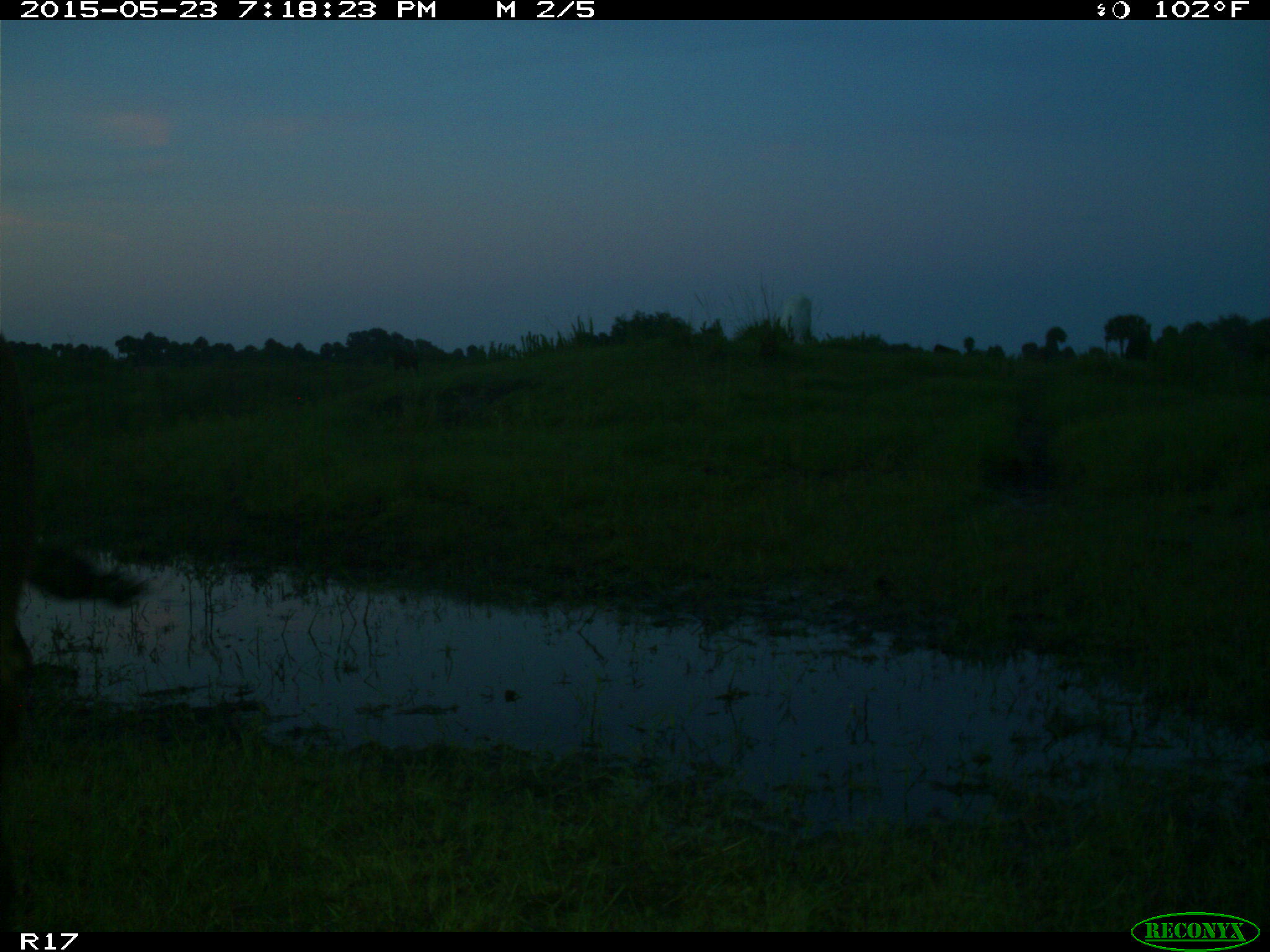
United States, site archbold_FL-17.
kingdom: Animalia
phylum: Chordata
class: Mammalia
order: Artiodactyla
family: Bovidae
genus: Bos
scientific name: Bos taurus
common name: domestic cow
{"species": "Bos taurus (domestic cow)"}